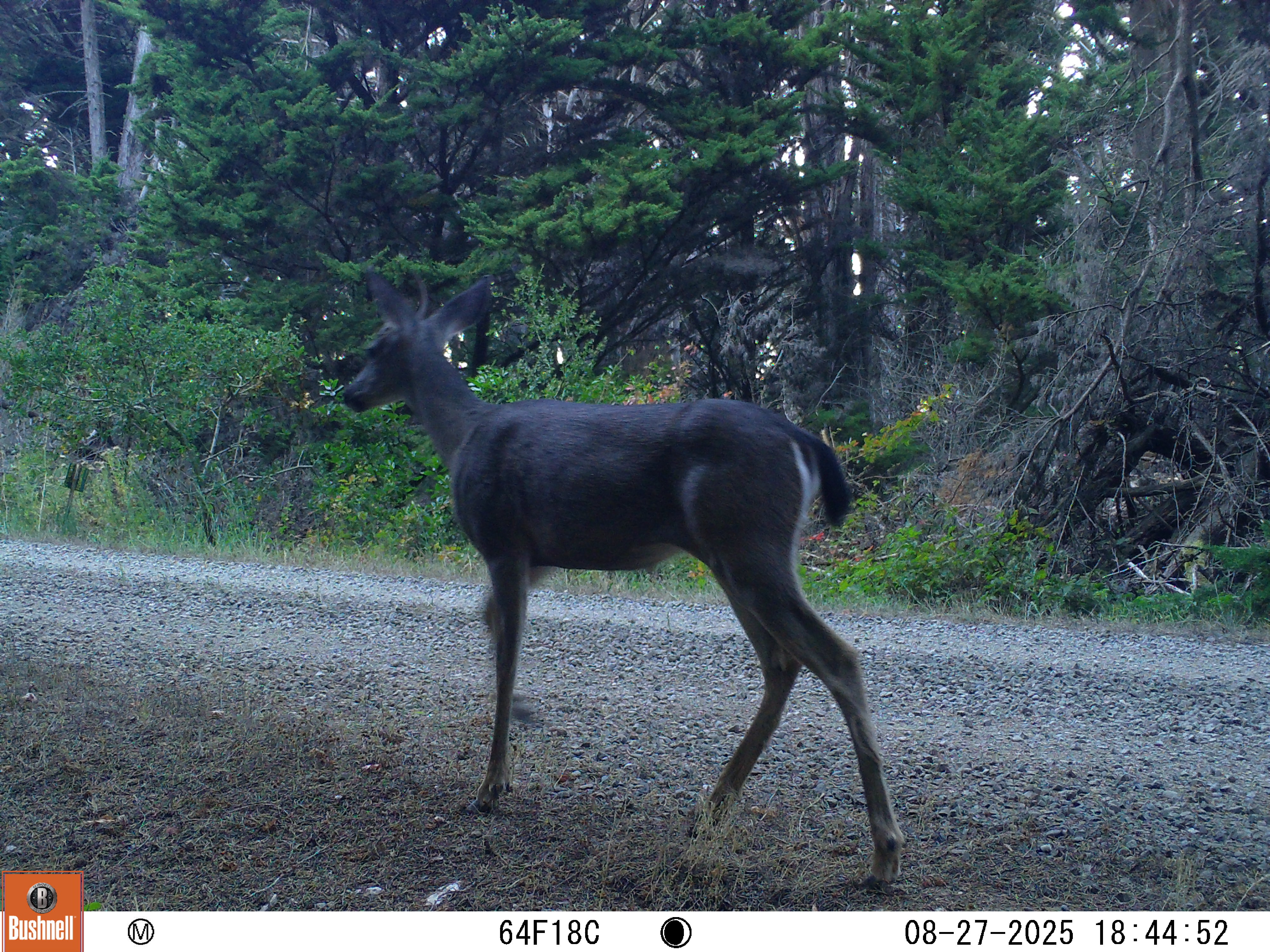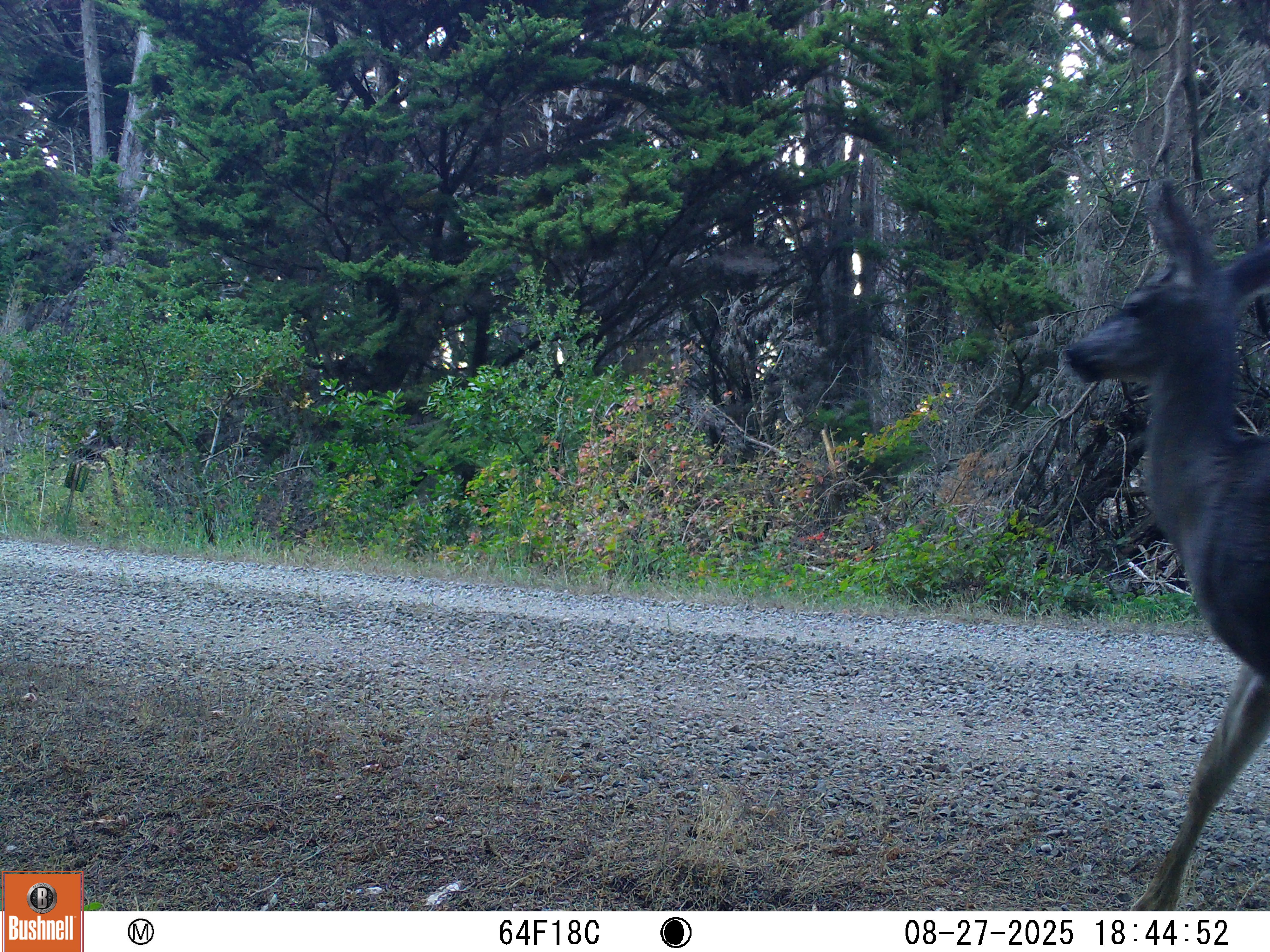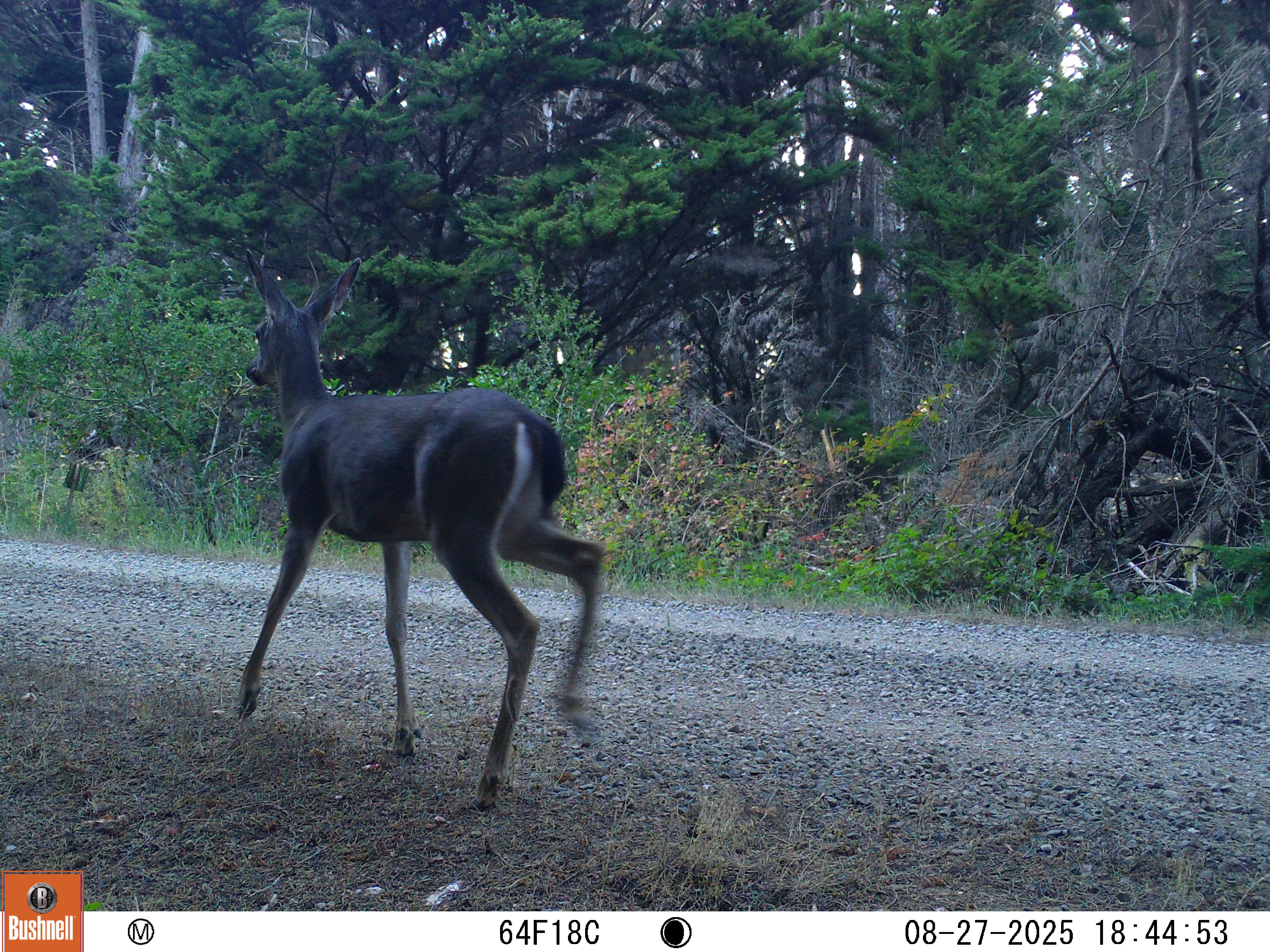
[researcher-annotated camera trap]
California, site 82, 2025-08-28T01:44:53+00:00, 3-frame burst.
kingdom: Animalia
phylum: Chordata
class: Mammalia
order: Artiodactyla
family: Cervidae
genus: Odocoileus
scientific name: Odocoileus hemionus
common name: mule deer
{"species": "mule deer (Odocoileus hemionus)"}